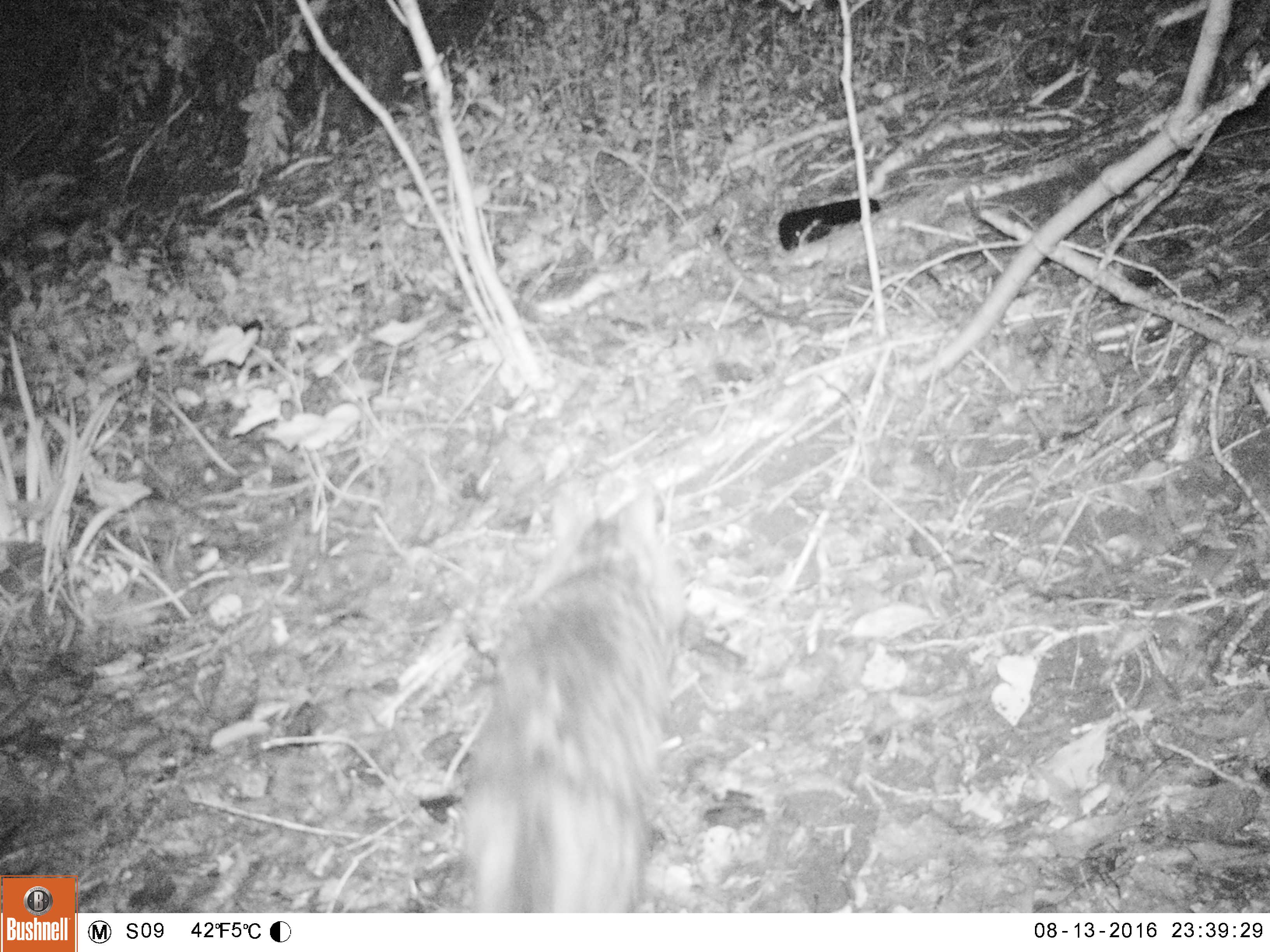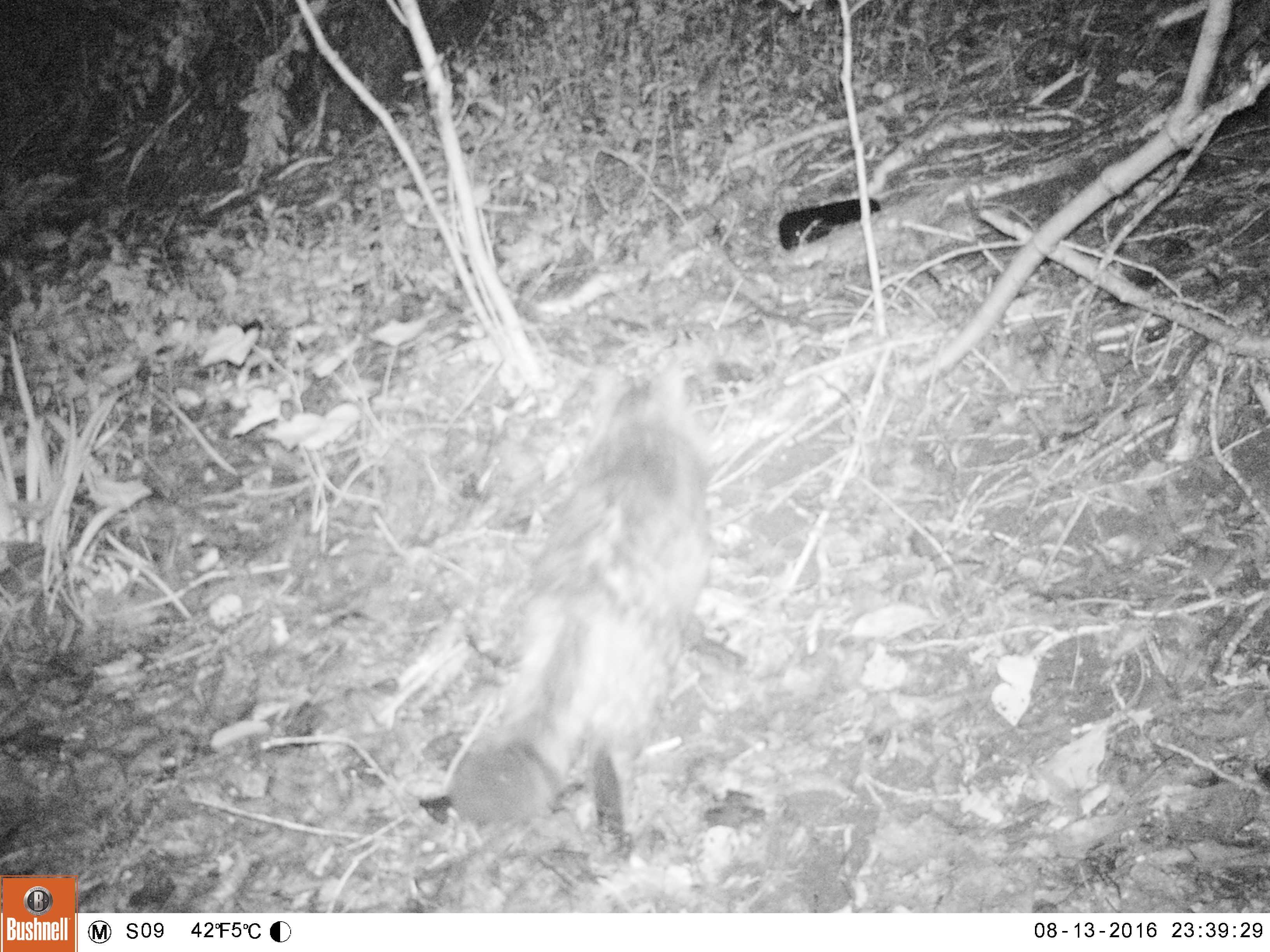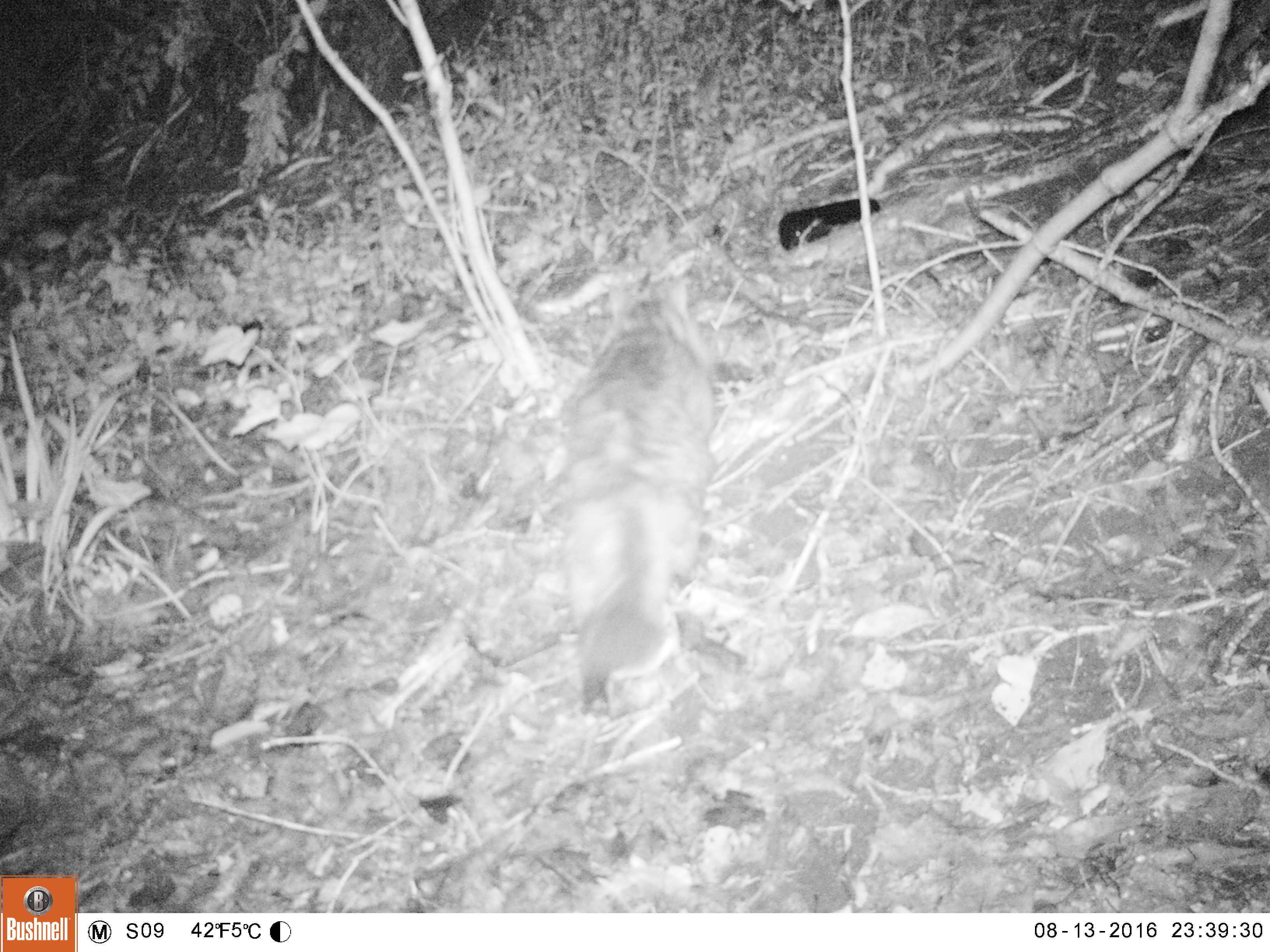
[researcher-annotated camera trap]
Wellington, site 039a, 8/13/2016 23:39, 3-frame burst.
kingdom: Animalia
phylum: Chordata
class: Mammalia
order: Carnivora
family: Felidae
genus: Felis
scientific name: Felis catus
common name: cat